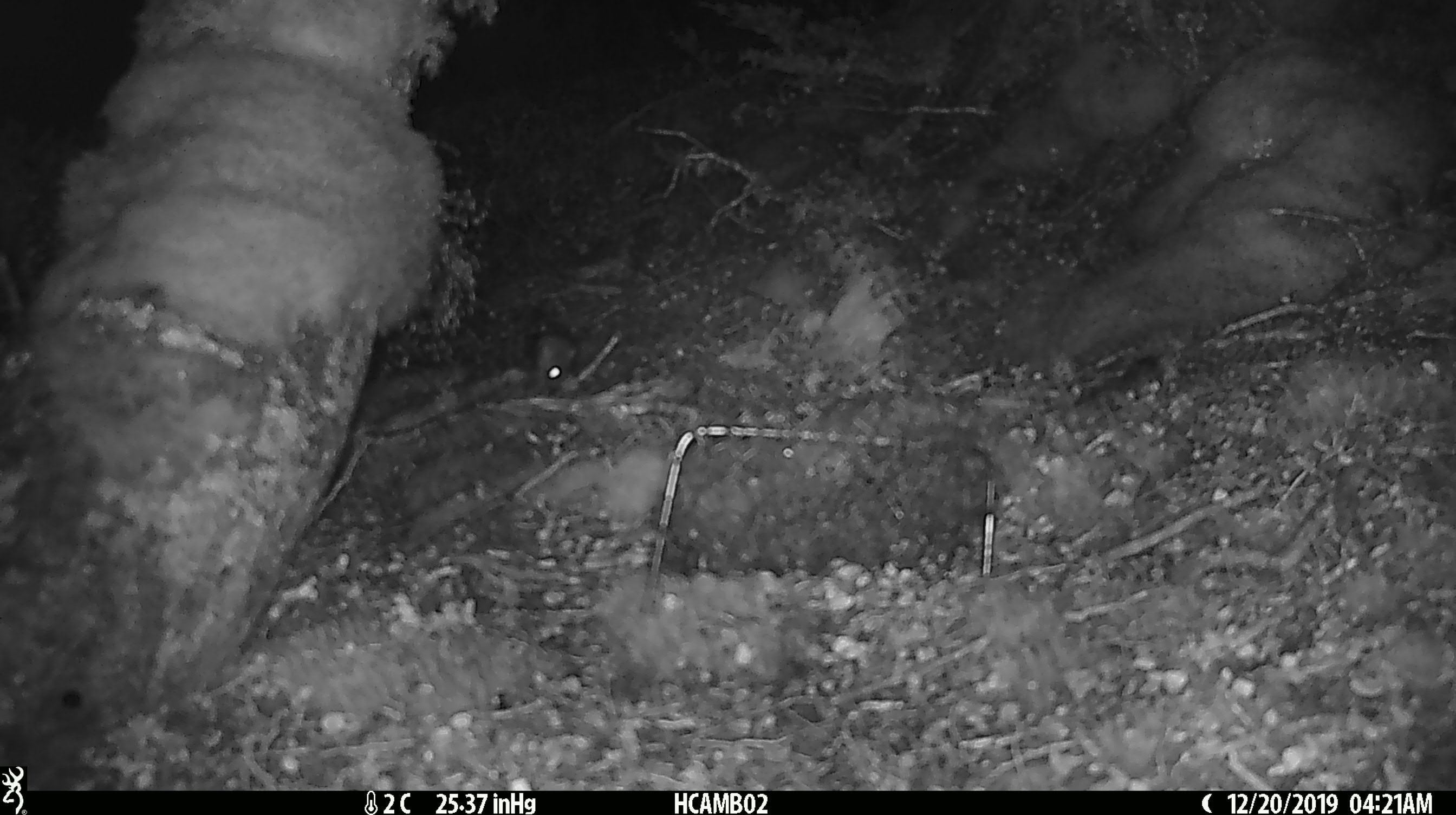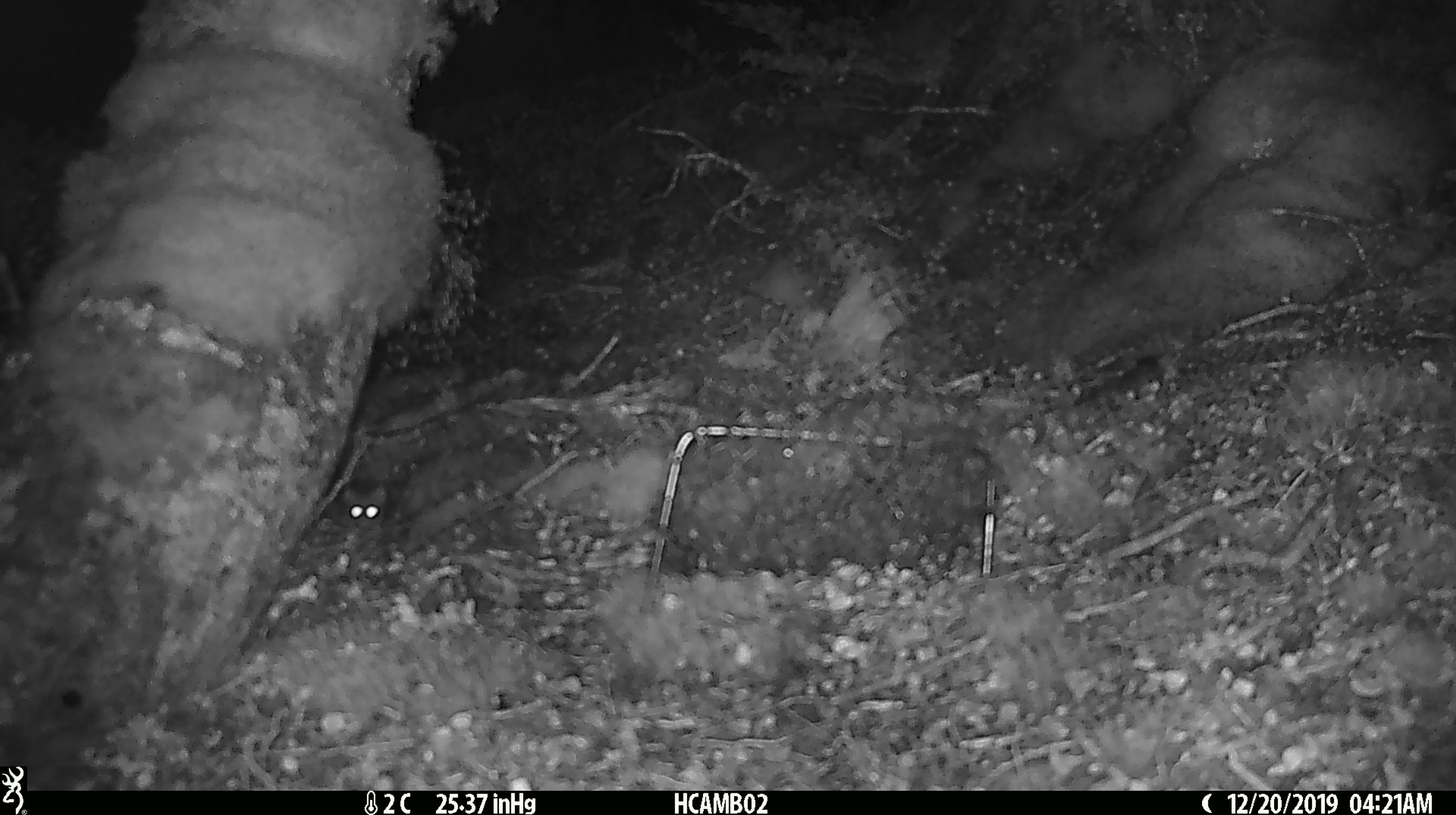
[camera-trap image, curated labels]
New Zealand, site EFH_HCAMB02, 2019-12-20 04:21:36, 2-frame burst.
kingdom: Animalia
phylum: Chordata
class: Mammalia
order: Rodentia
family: Muridae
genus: Mus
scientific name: Mus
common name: mouse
Mouse (Mus).